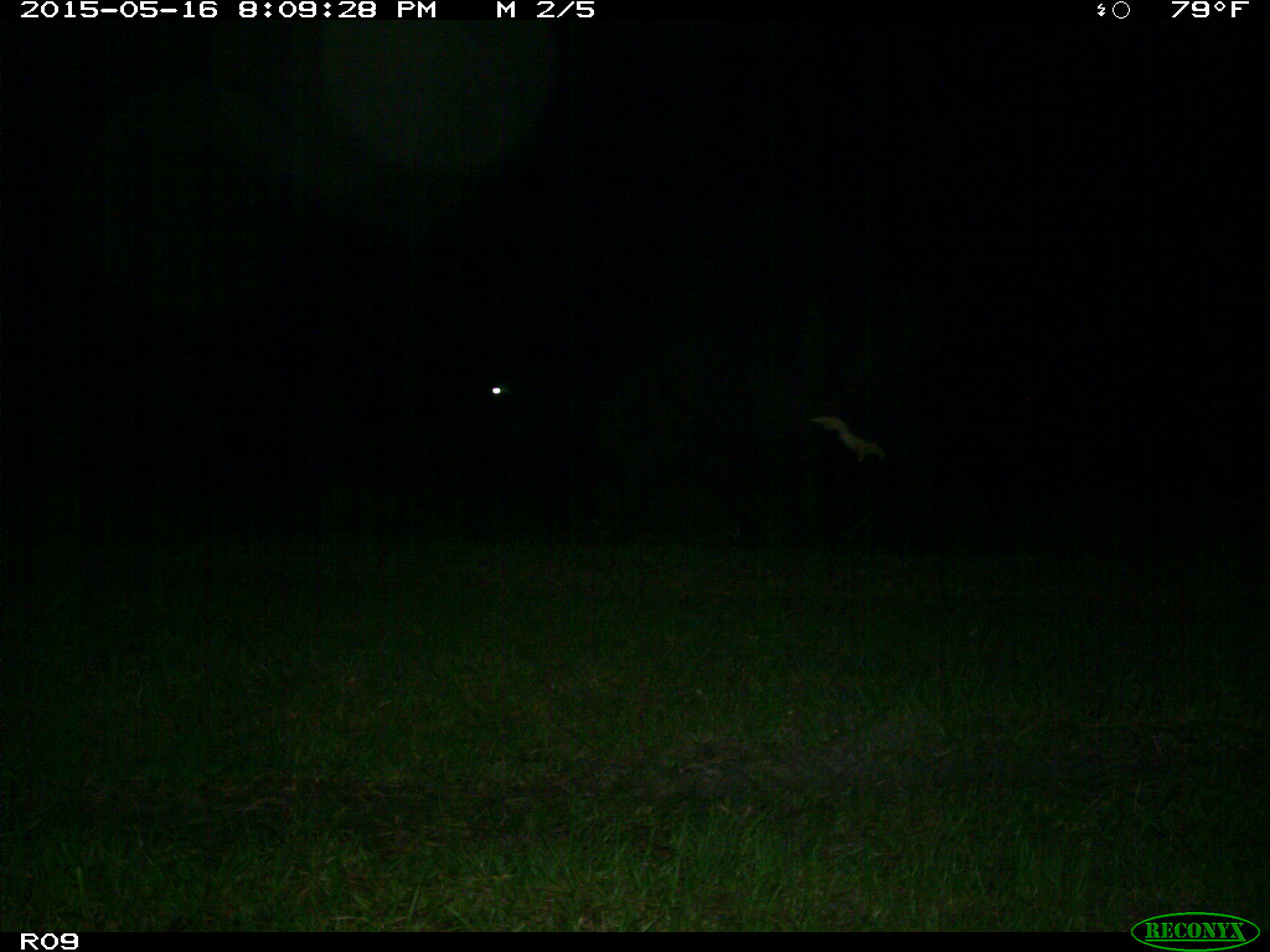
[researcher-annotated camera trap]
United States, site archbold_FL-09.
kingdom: Animalia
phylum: Chordata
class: Mammalia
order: Artiodactyla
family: Bovidae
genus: Bos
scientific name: Bos taurus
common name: domestic cow